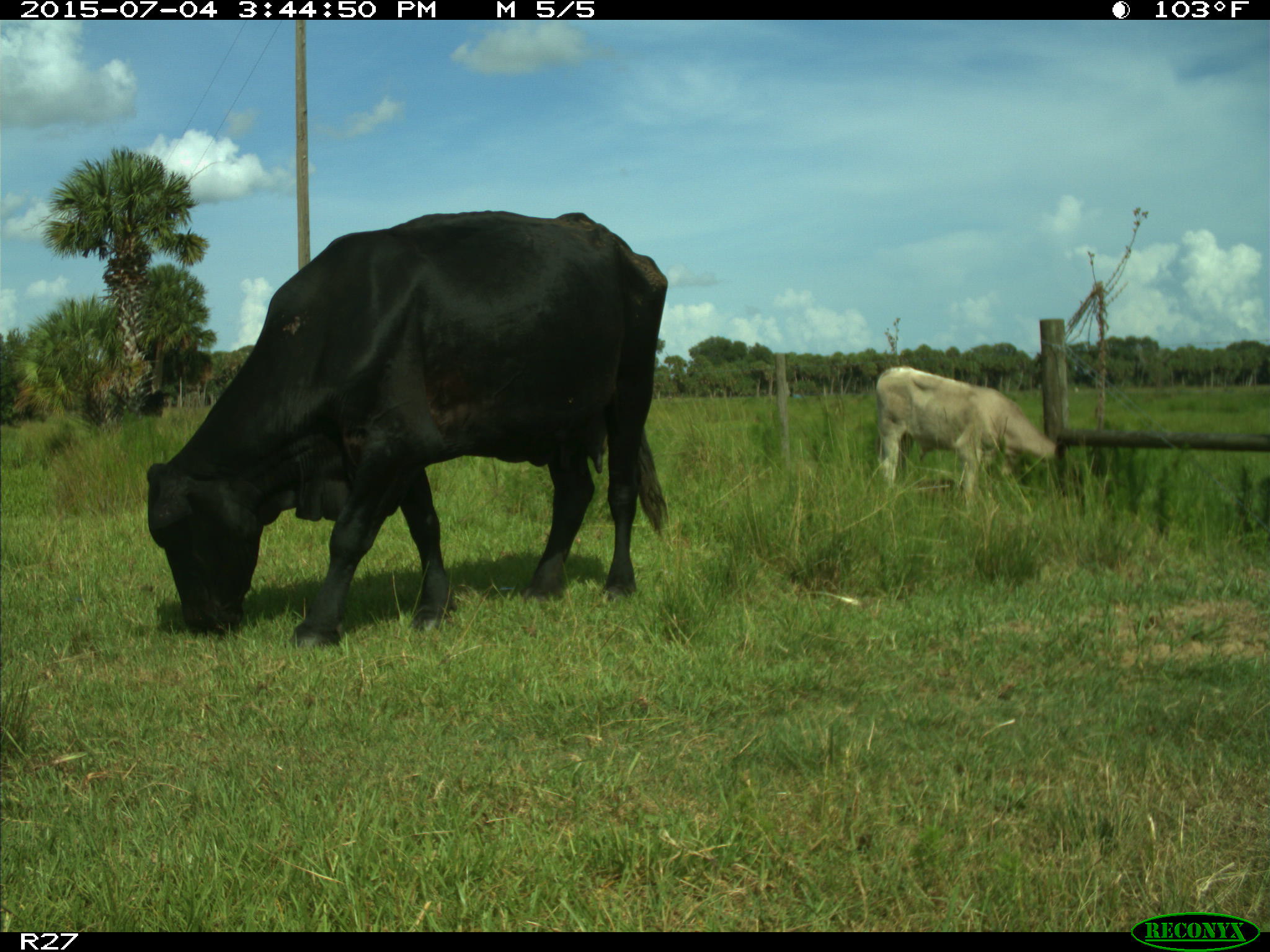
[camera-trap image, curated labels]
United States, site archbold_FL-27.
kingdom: Animalia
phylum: Chordata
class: Mammalia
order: Artiodactyla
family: Bovidae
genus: Bos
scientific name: Bos taurus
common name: domestic cow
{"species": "Bos taurus (domestic cow)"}